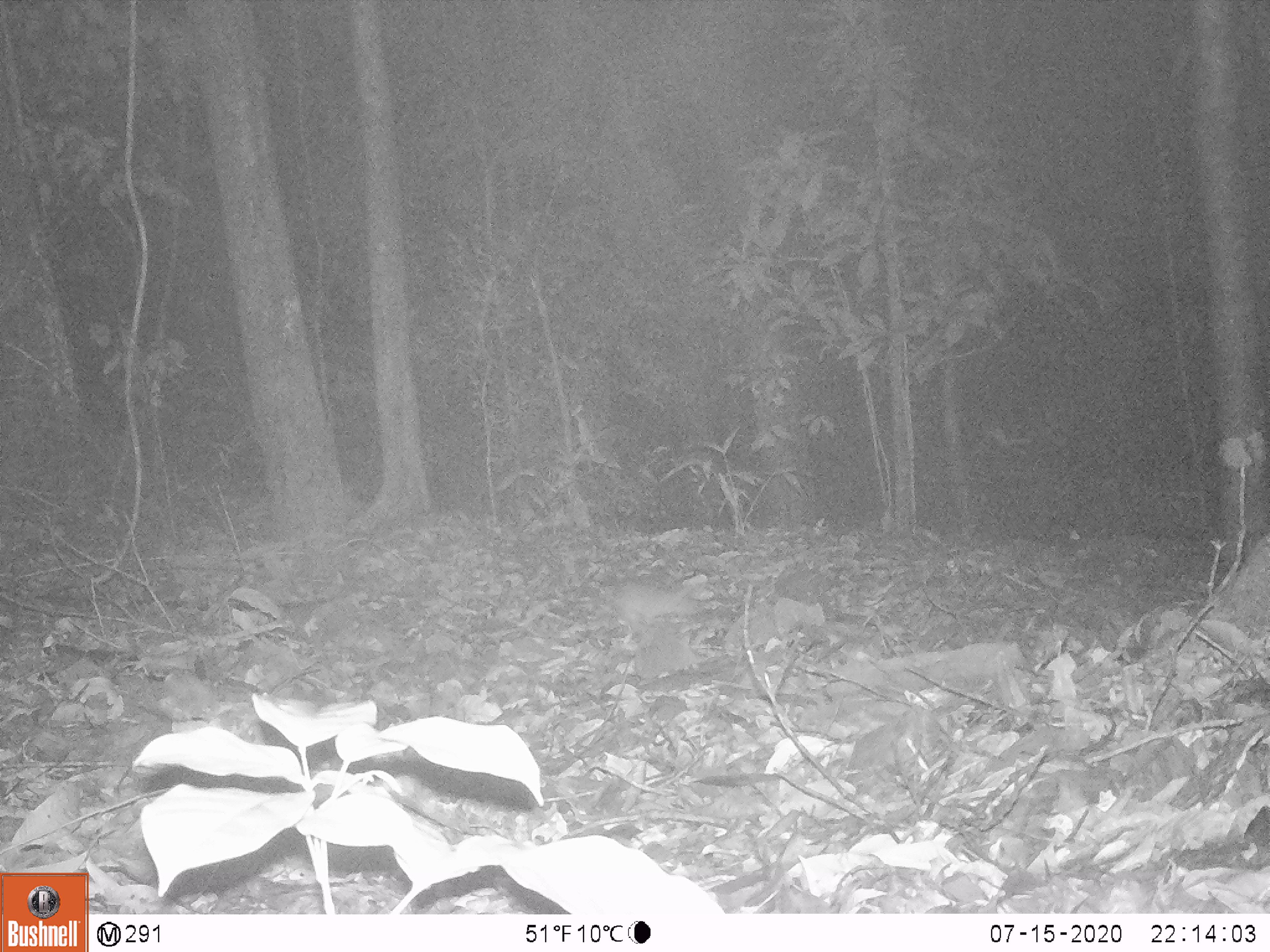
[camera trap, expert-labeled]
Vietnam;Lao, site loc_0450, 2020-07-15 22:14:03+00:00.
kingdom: Animalia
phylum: Chordata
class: Mammalia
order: Rodentia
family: Muridae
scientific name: Muridae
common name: old-world mice and rats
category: unidentified murid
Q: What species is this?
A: Unidentified murid (old-world mice and rats) (Muridae).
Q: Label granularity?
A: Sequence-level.